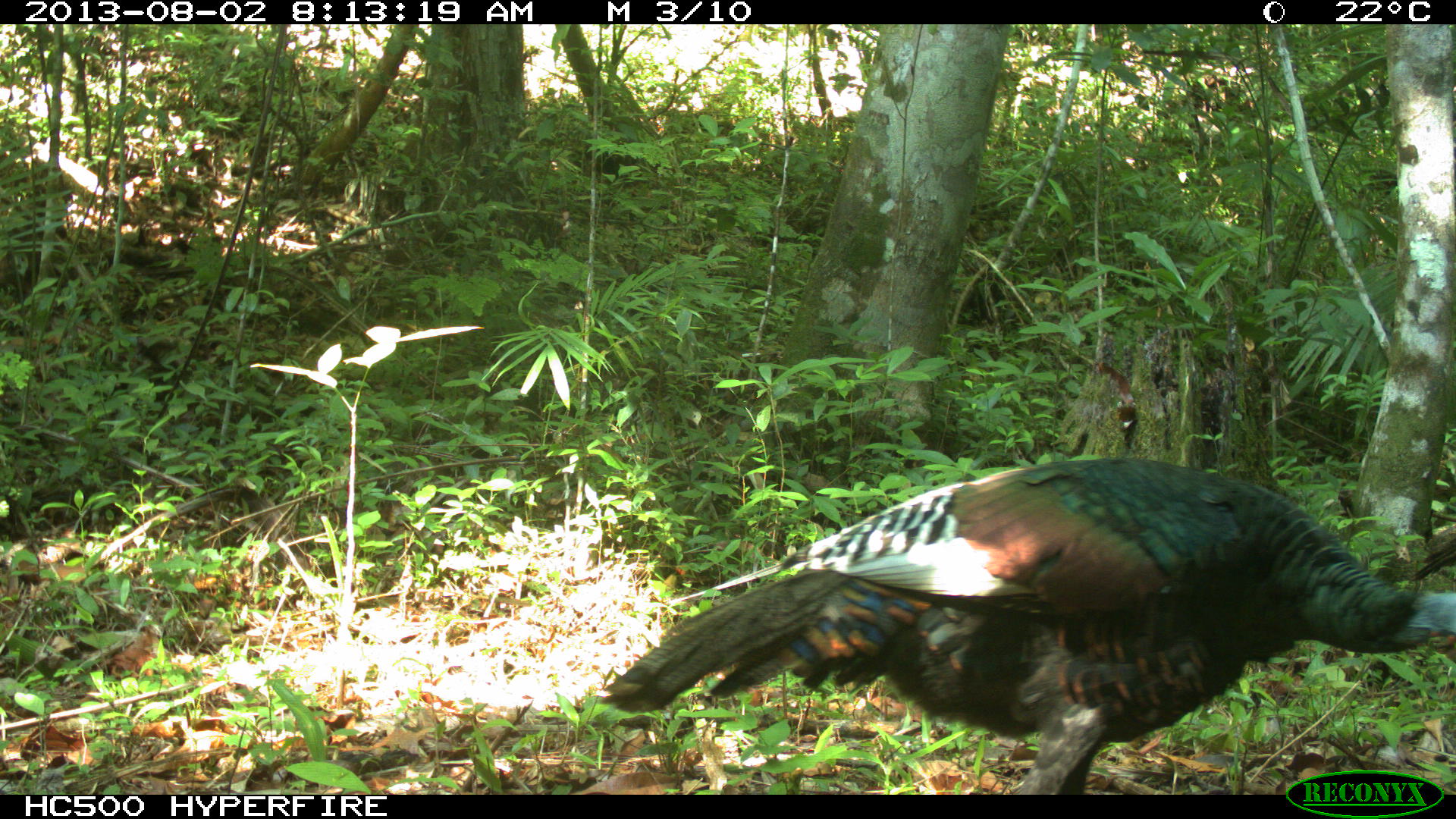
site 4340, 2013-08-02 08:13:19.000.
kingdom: Animalia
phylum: Chordata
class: Aves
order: Galliformes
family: Phasianidae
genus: Meleagris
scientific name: Meleagris ocellata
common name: ocellated turkey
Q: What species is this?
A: Meleagris ocellata (ocellated turkey).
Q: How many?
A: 2.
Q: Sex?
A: Male.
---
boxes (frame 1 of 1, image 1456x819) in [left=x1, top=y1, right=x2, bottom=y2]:
meleagris ocellata: [left=601, top=457, right=1456, bottom=794]